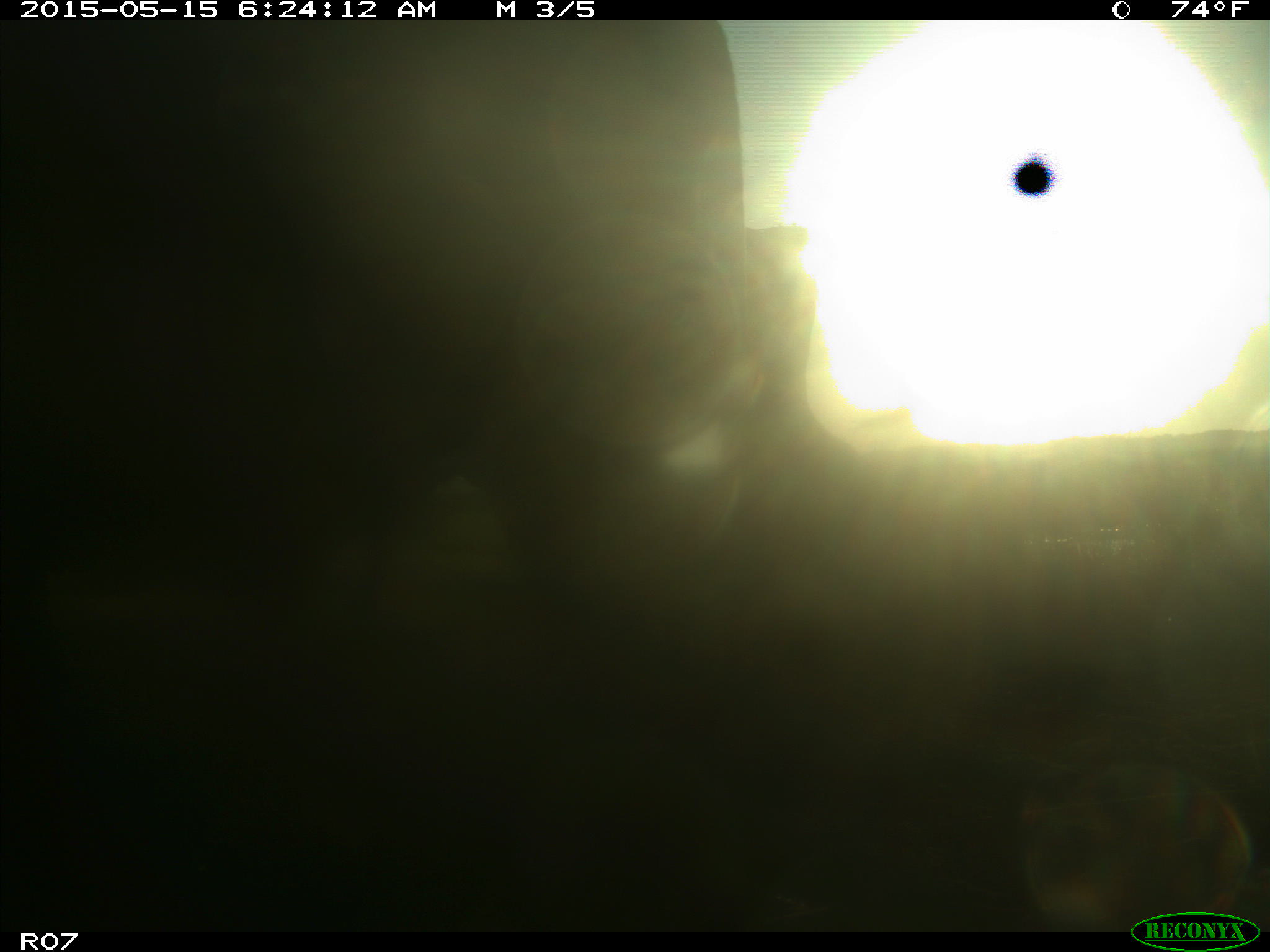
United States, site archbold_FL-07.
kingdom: Animalia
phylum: Chordata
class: Mammalia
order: Artiodactyla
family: Bovidae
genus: Bos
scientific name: Bos taurus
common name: domestic cow